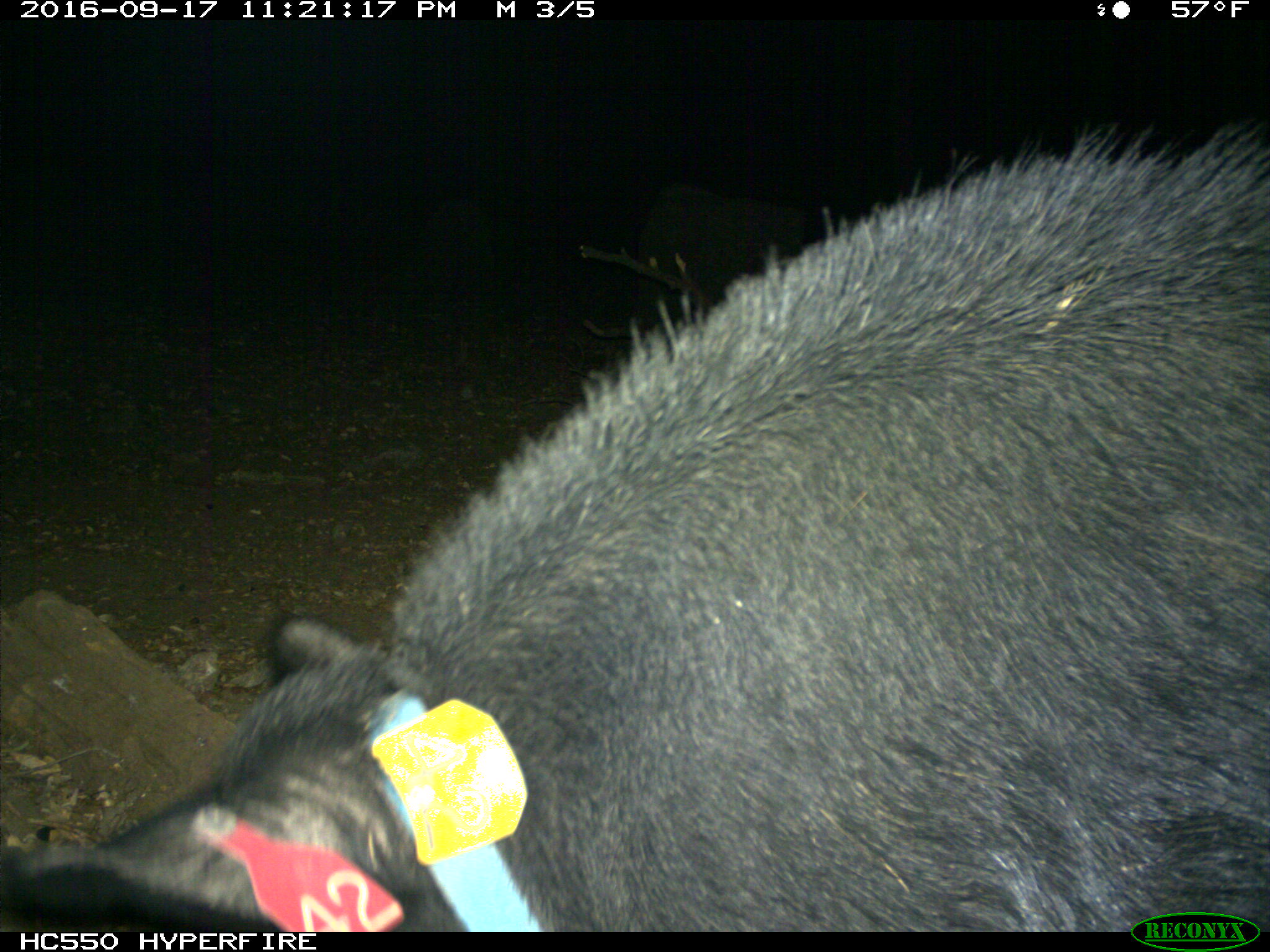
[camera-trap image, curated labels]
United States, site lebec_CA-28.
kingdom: Animalia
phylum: Chordata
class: Mammalia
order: Artiodactyla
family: Suidae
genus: Sus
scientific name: Sus scrofa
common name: wild boar